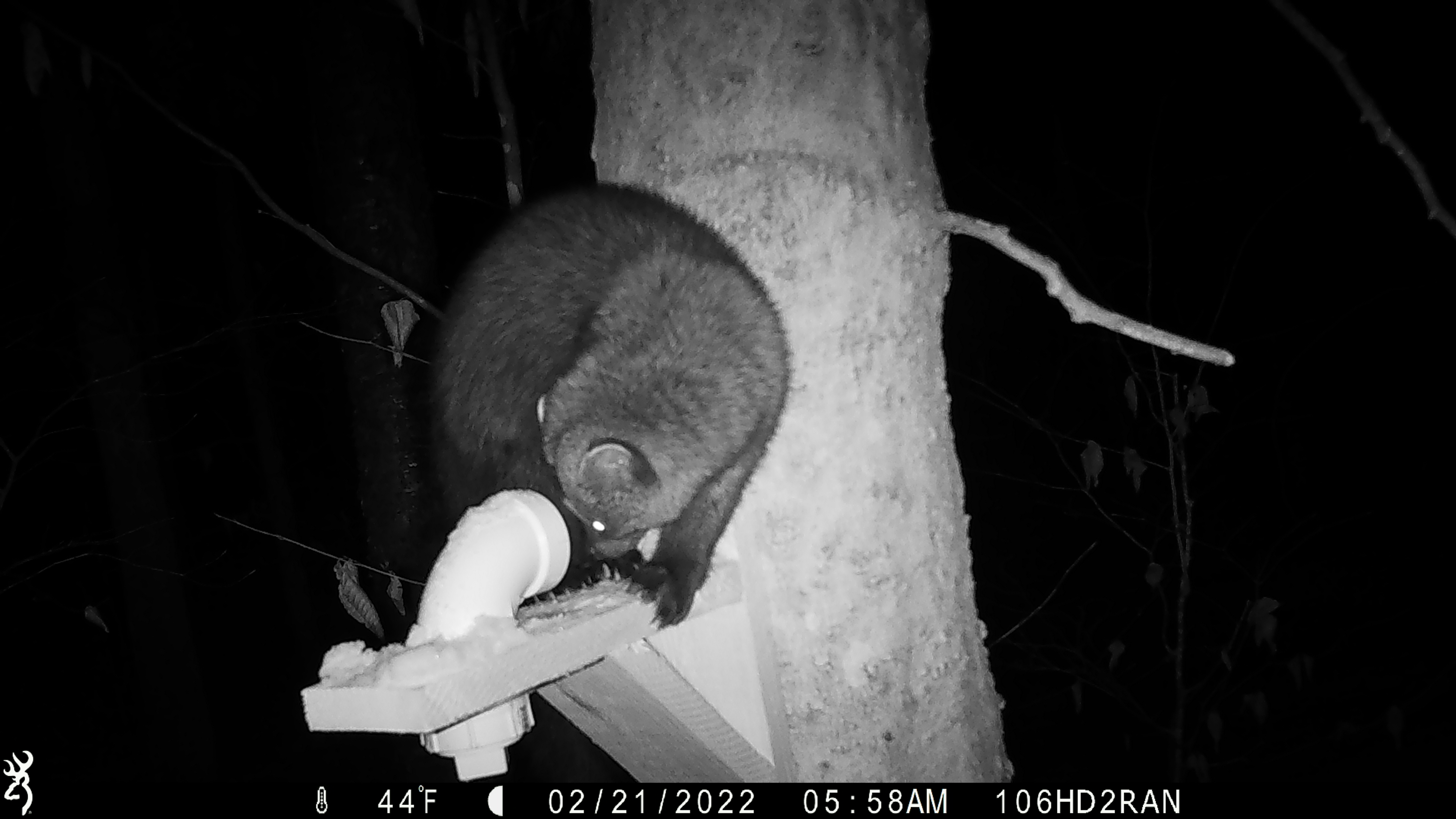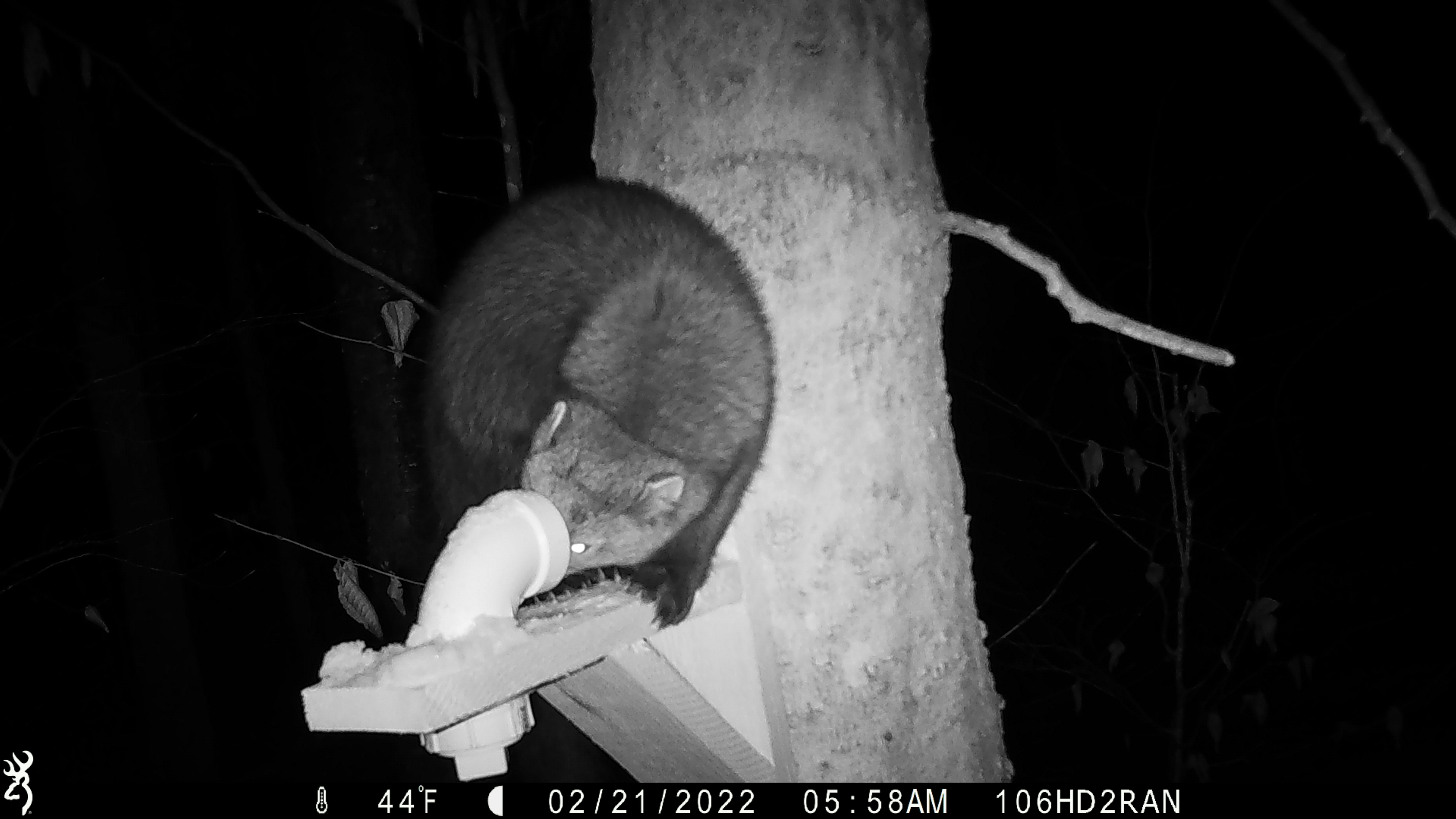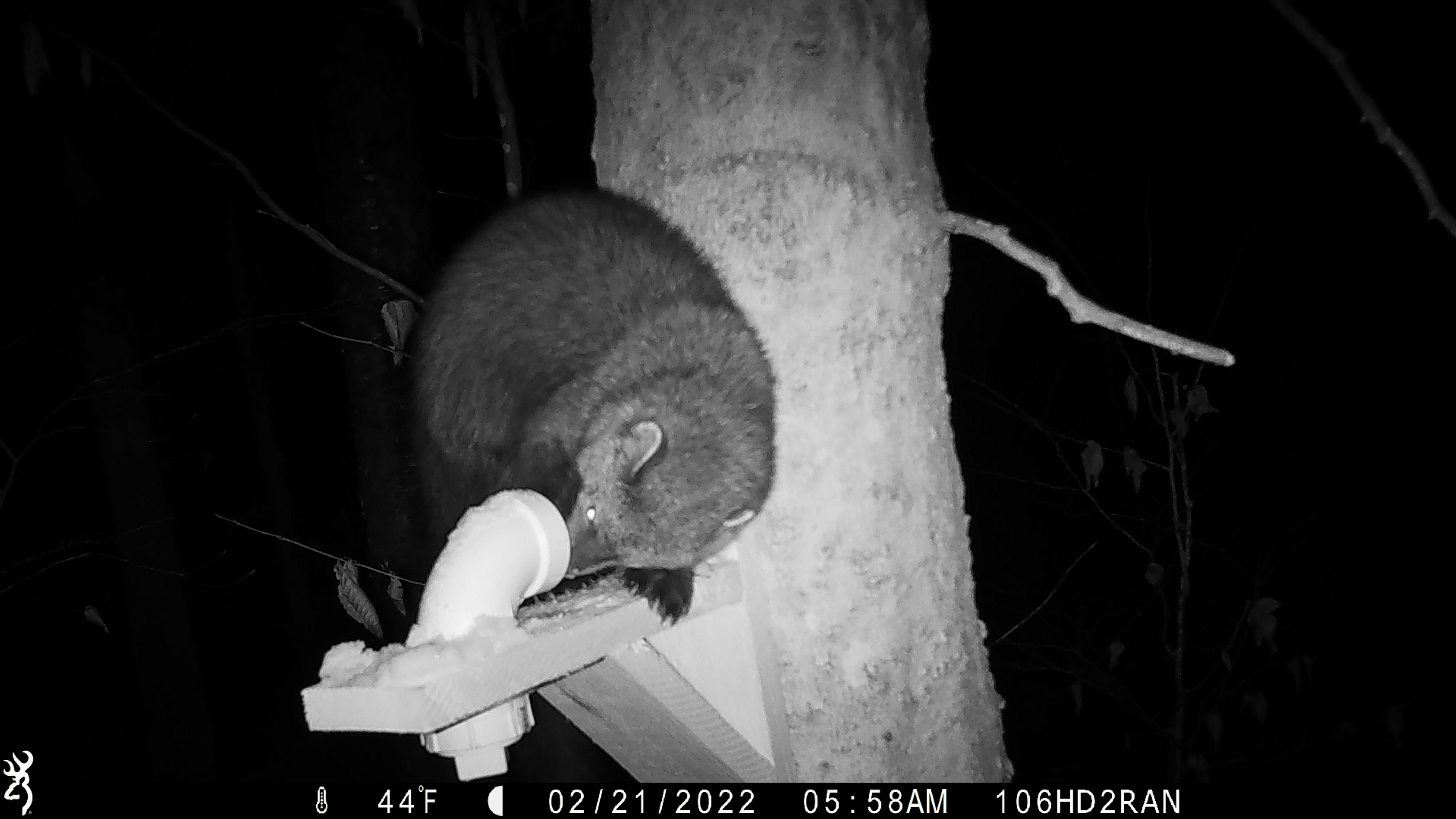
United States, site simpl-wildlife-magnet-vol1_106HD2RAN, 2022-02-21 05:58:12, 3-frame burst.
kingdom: Animalia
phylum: Chordata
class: Mammalia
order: Carnivora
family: Mustelidae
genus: Pekania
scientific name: Pekania pennanti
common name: fisher